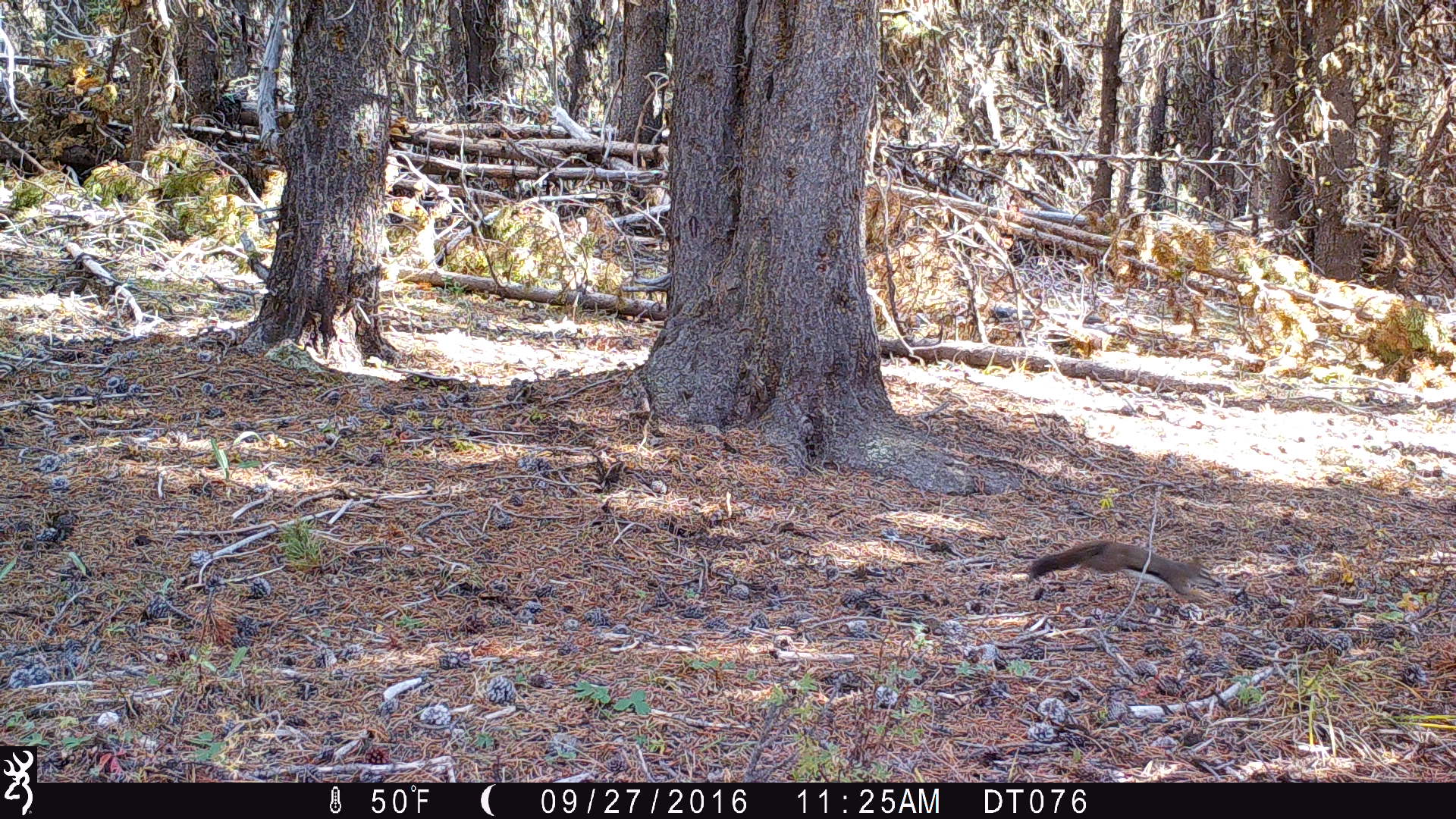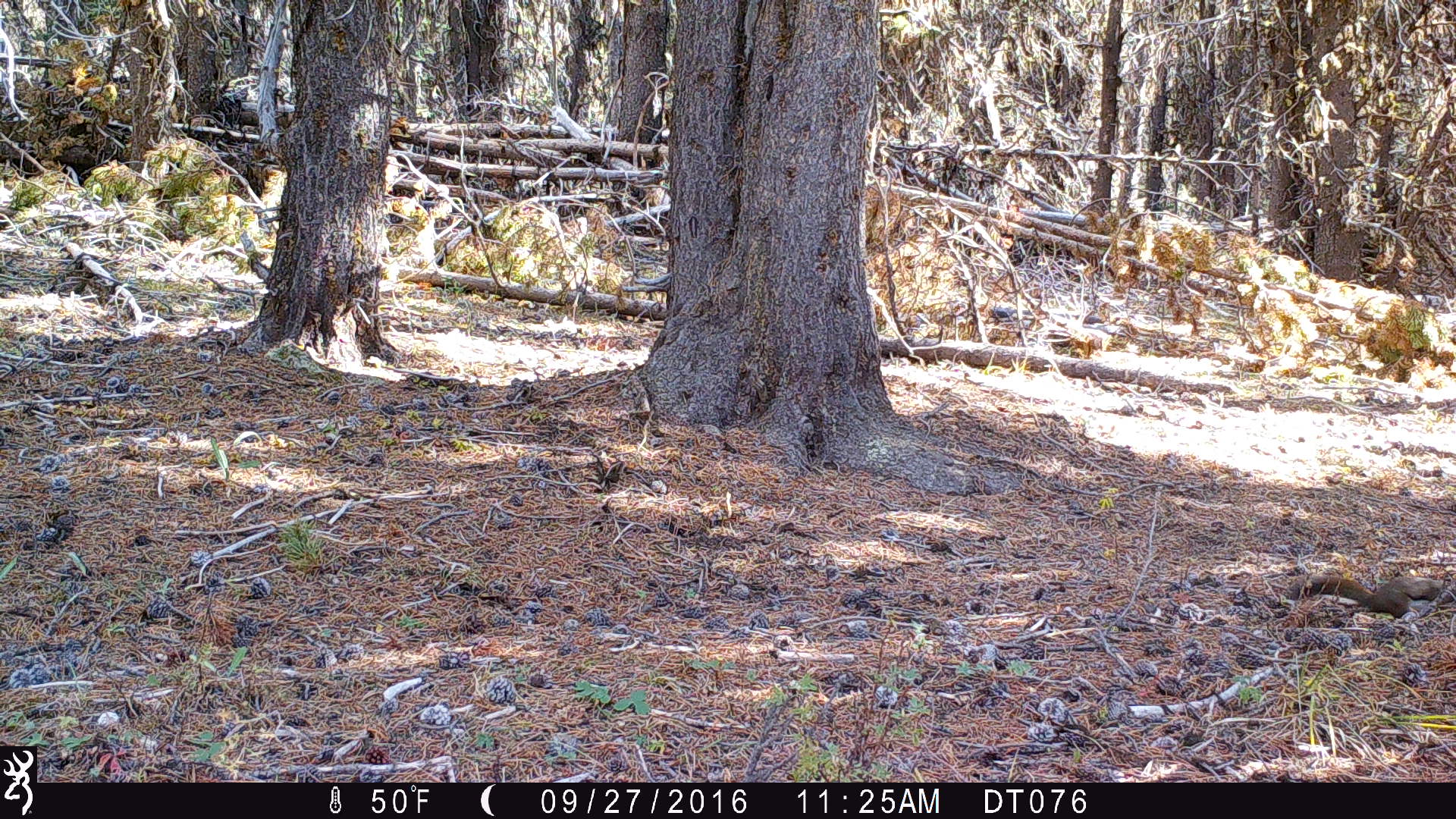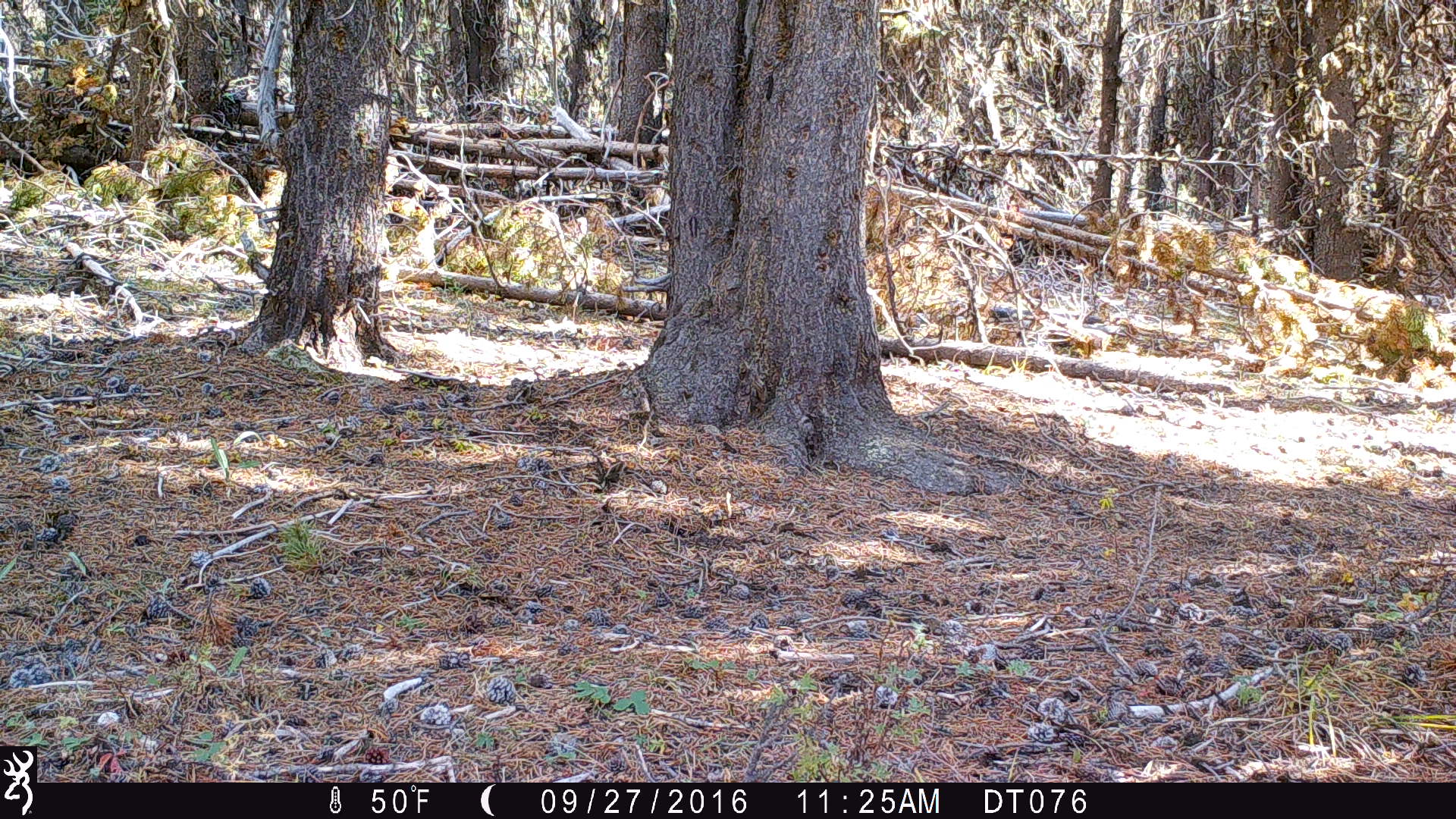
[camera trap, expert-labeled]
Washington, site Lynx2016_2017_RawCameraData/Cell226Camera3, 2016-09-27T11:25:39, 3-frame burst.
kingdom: Animalia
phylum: Chordata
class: Mammalia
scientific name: Mammalia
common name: small mammal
Small mammal (Mammalia). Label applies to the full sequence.